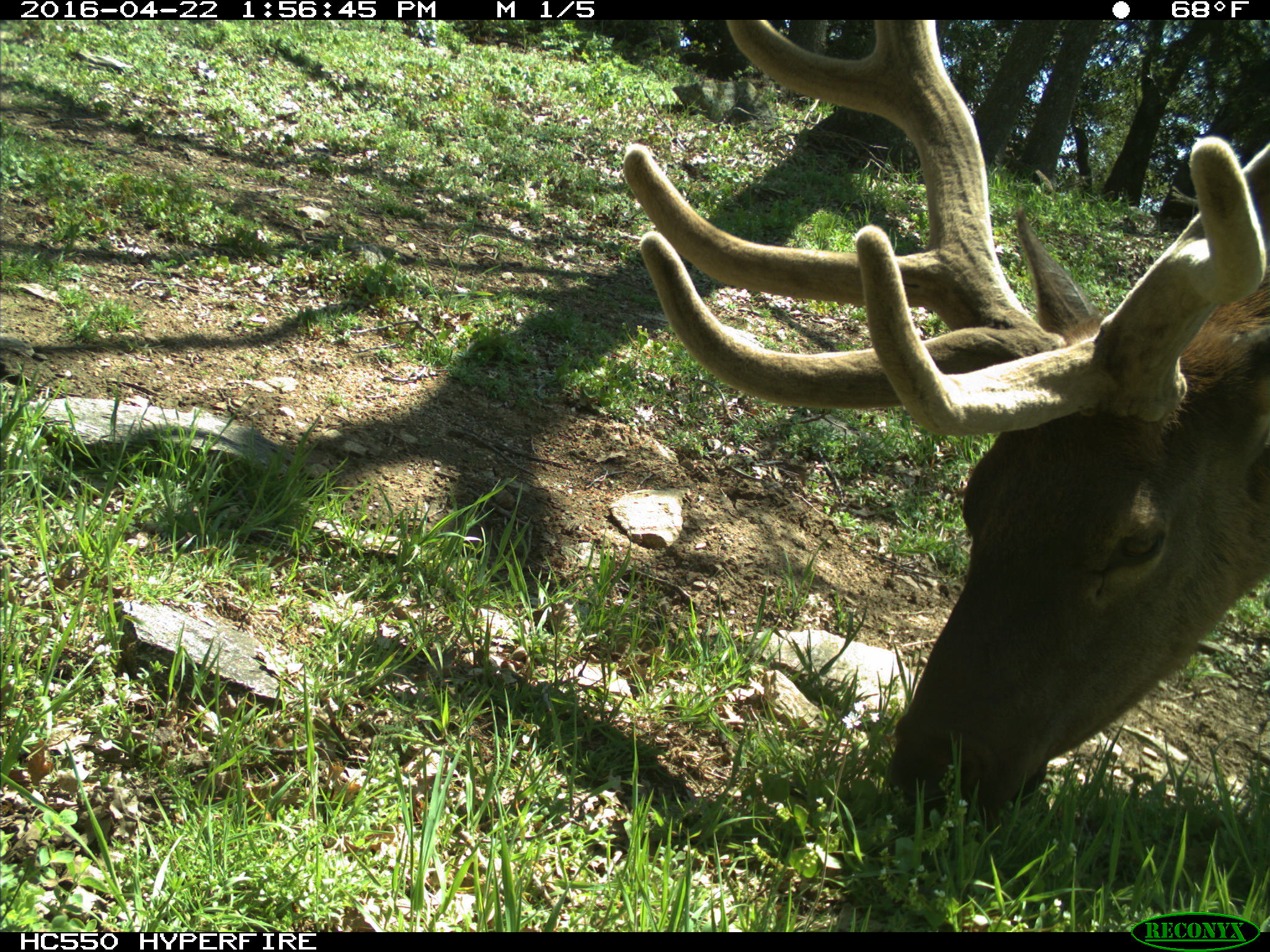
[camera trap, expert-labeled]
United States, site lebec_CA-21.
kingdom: Animalia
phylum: Chordata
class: Mammalia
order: Artiodactyla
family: Cervidae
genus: Cervus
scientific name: Cervus canadensis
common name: elk